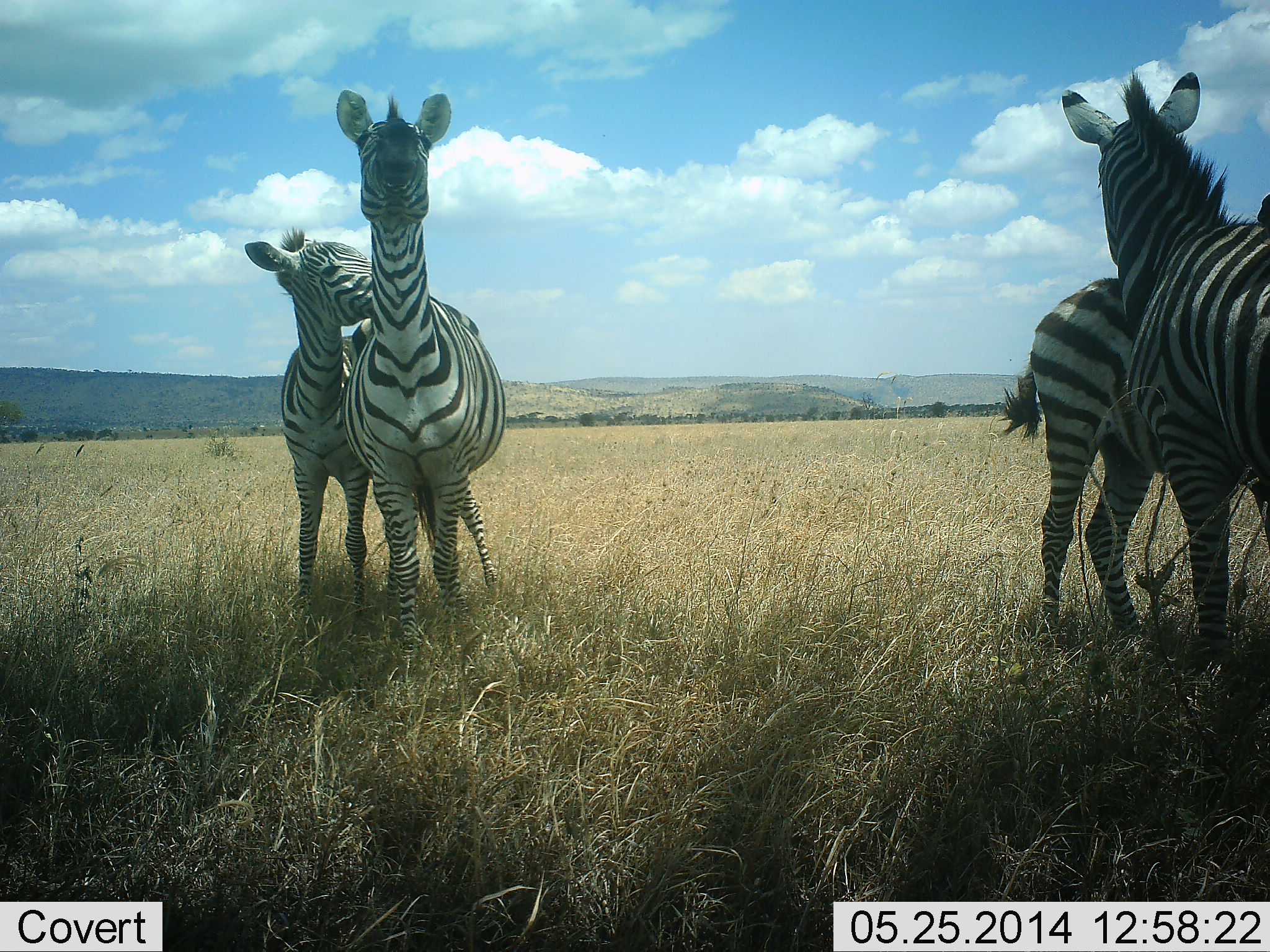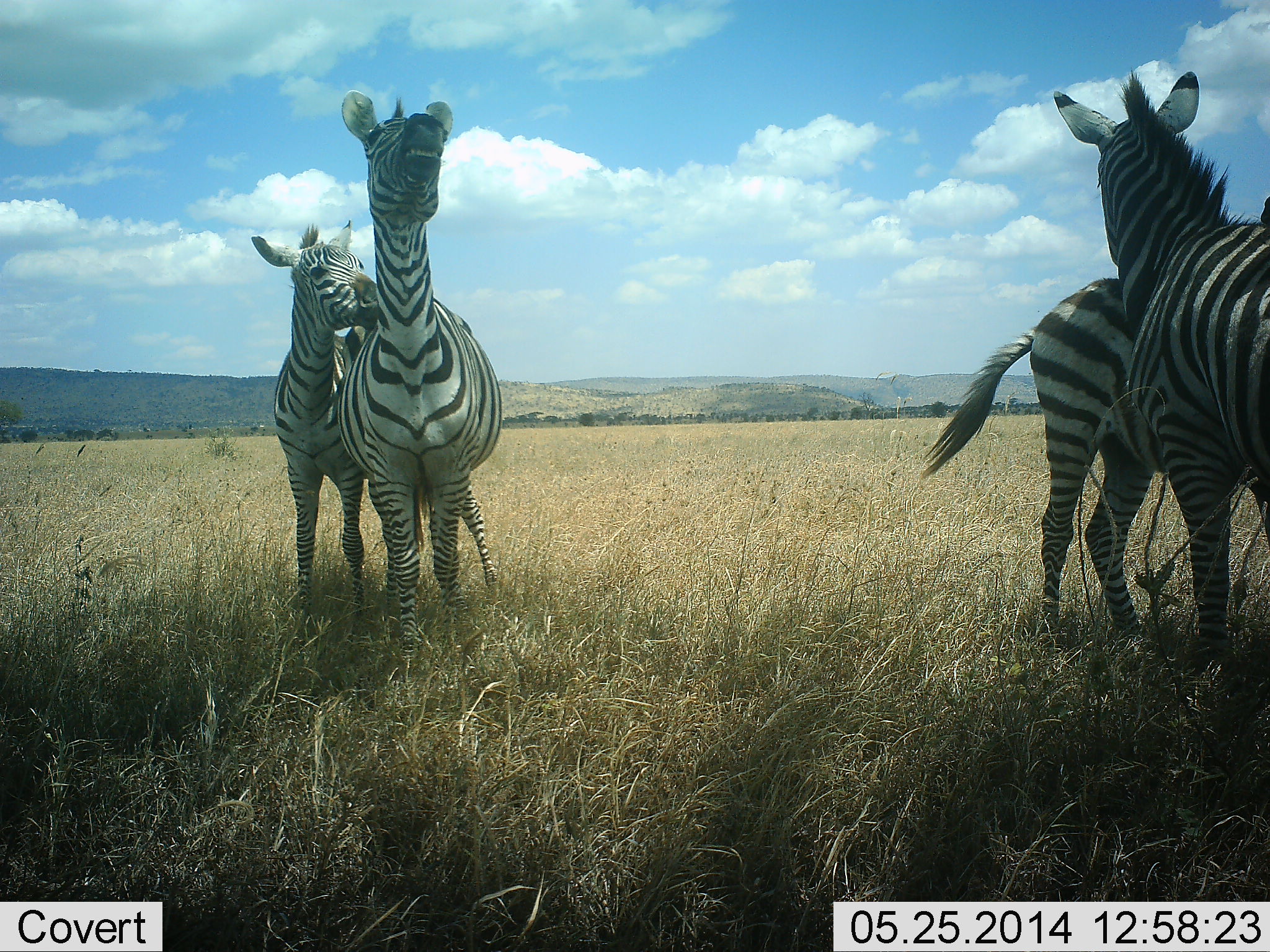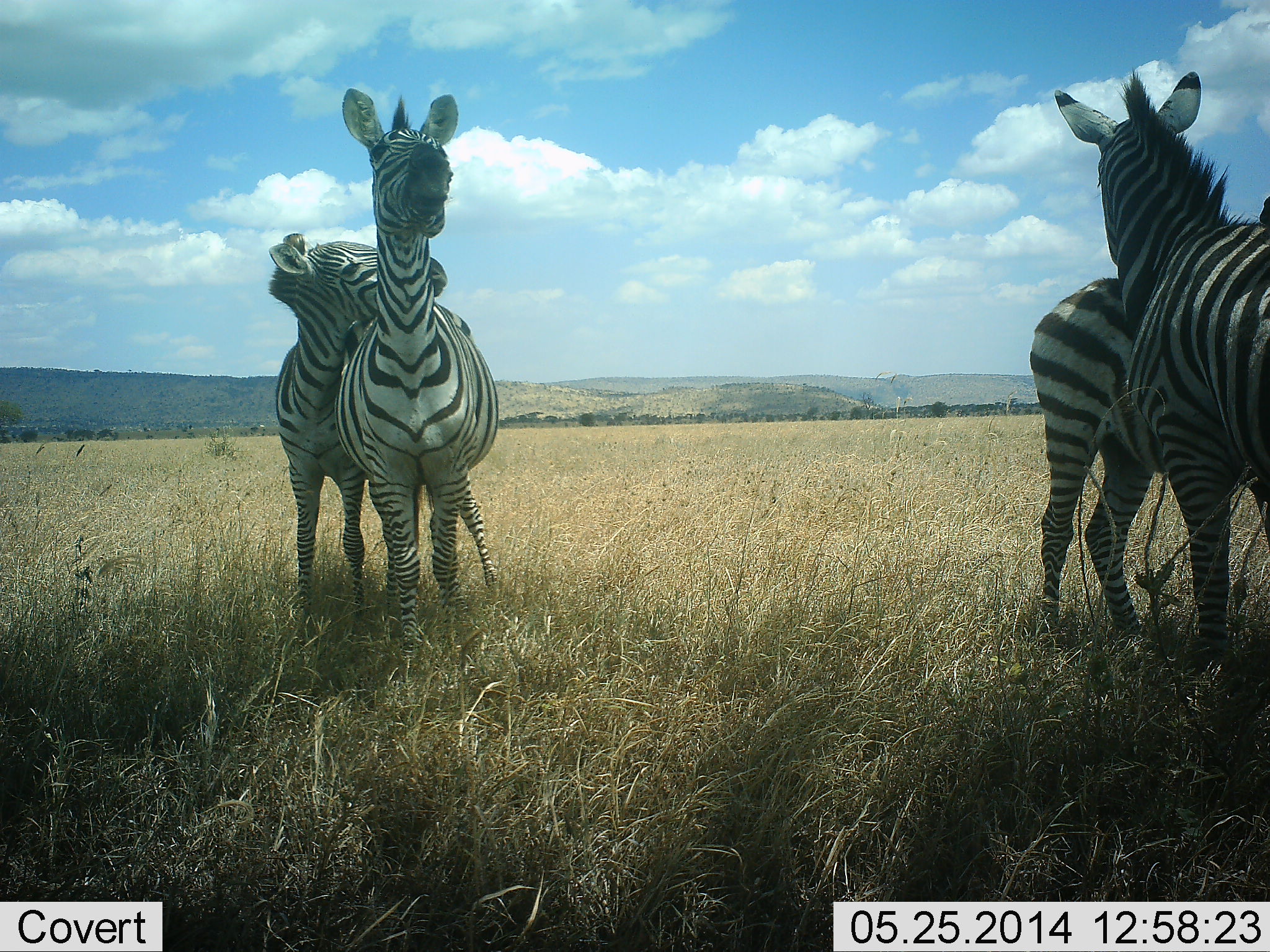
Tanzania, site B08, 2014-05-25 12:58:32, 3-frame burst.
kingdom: Animalia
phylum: Chordata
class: Mammalia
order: Perissodactyla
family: Equidae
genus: Equus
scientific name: Equus quagga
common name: plains zebra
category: zebra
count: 4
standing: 70%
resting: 10%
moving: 0%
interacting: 90%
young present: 40%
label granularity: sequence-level